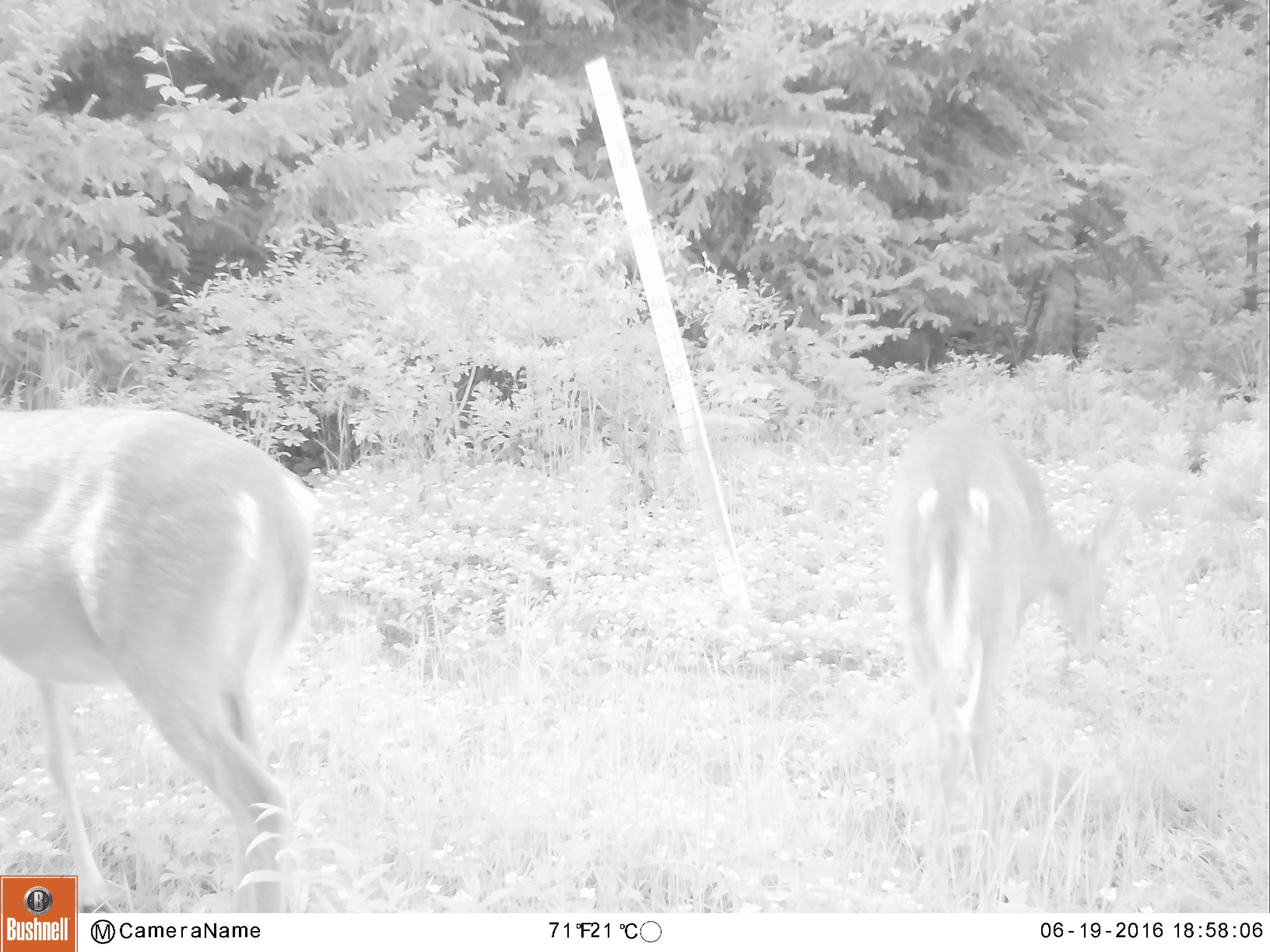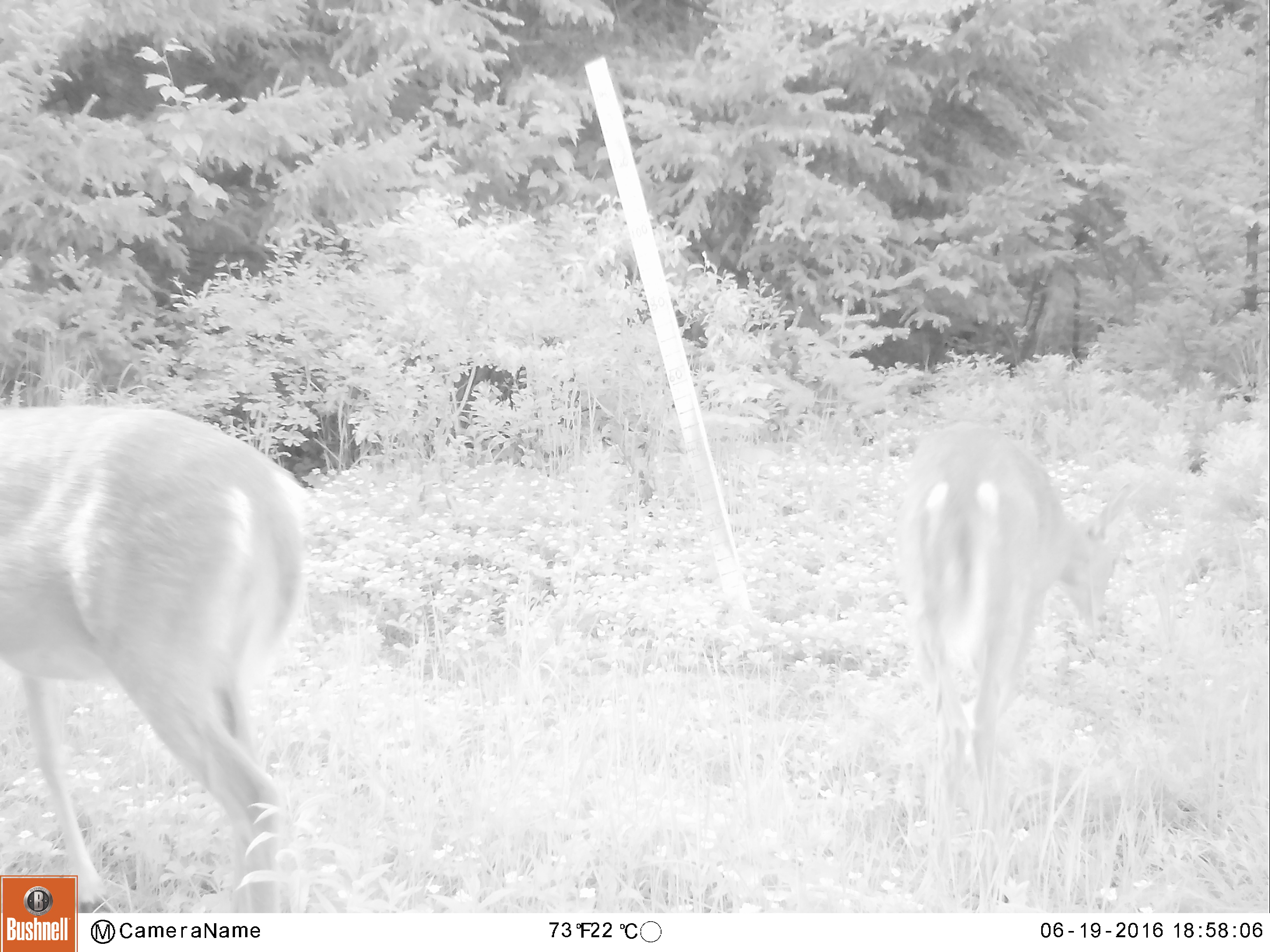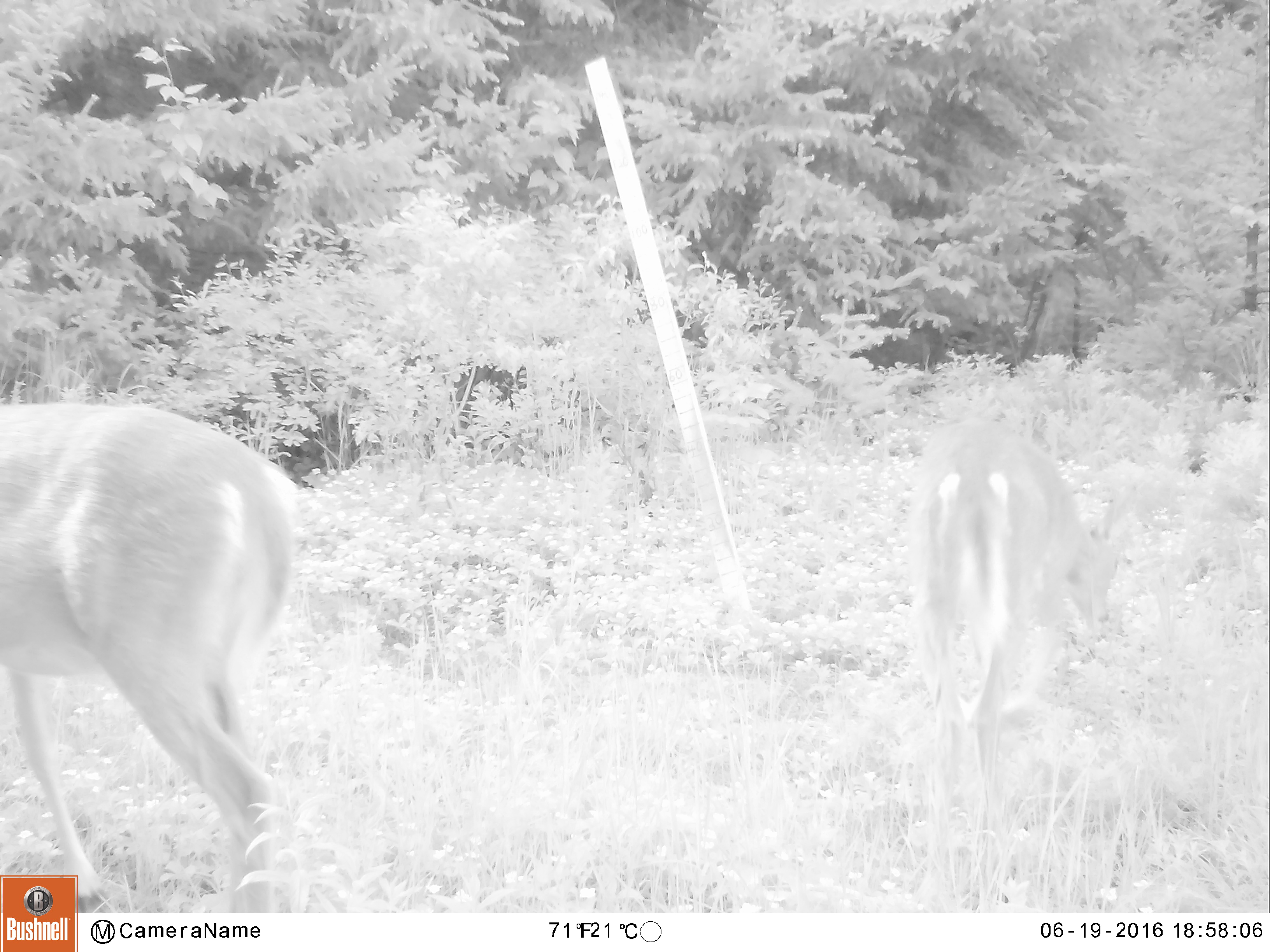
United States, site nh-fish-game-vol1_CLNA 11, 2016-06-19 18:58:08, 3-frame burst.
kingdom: Animalia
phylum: Chordata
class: Mammalia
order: Artiodactyla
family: Cervidae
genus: Odocoileus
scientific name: Odocoileus virginianus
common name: white-tailed deer